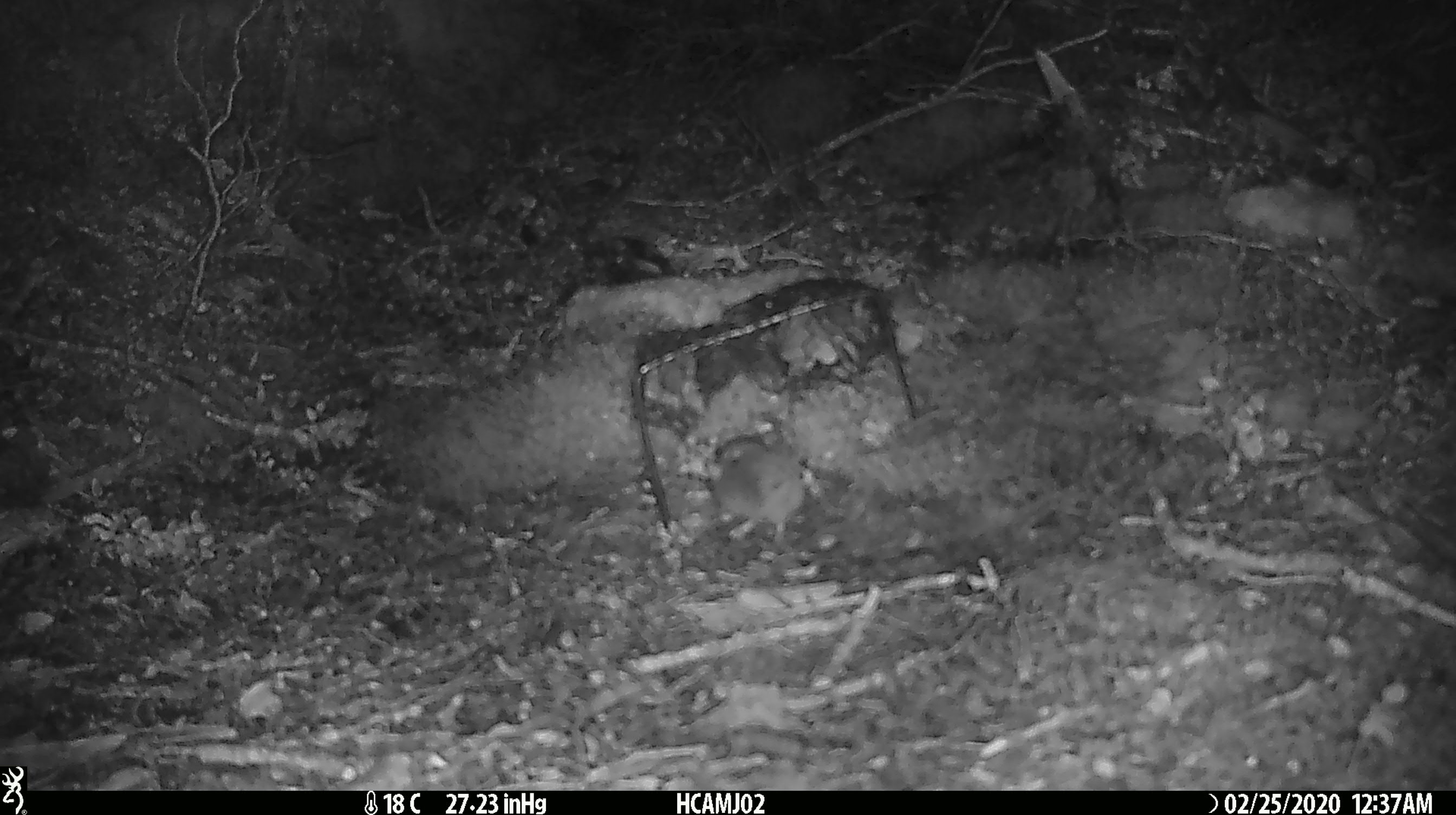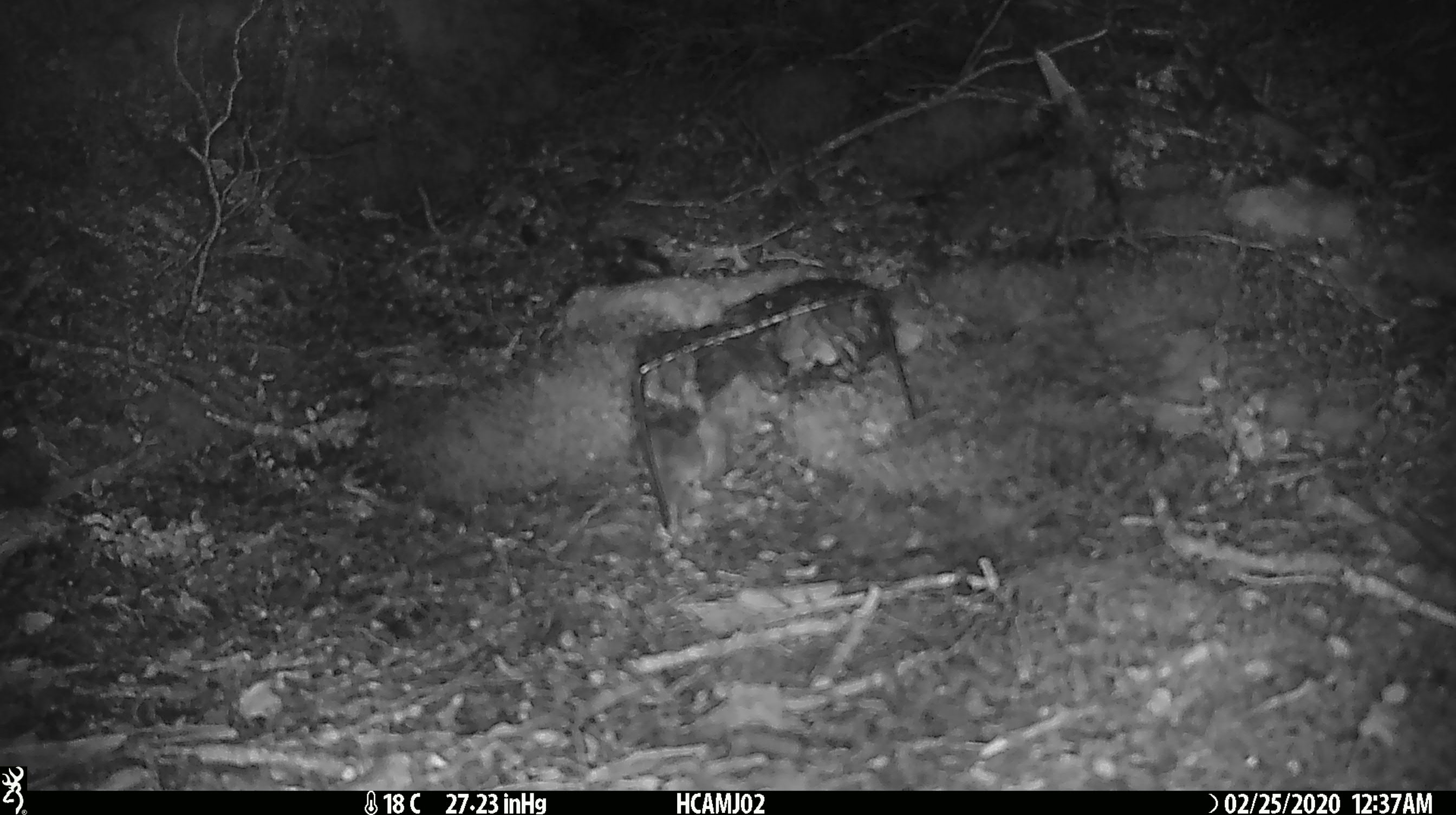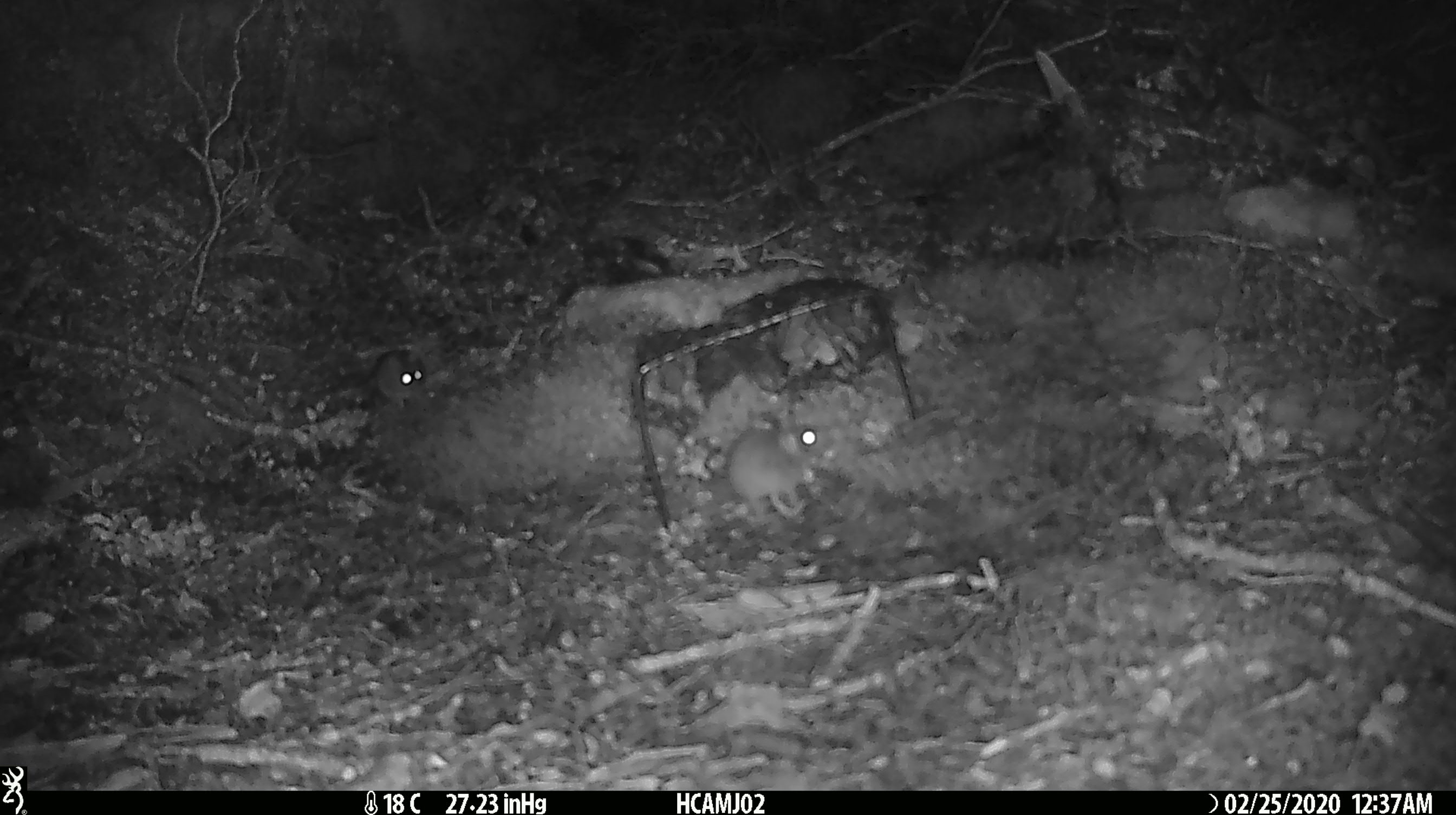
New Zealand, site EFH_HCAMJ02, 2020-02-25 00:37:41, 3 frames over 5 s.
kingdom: Animalia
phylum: Chordata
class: Mammalia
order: Rodentia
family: Muridae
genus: Mus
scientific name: Mus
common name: mouse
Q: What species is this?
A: Mouse (Mus).